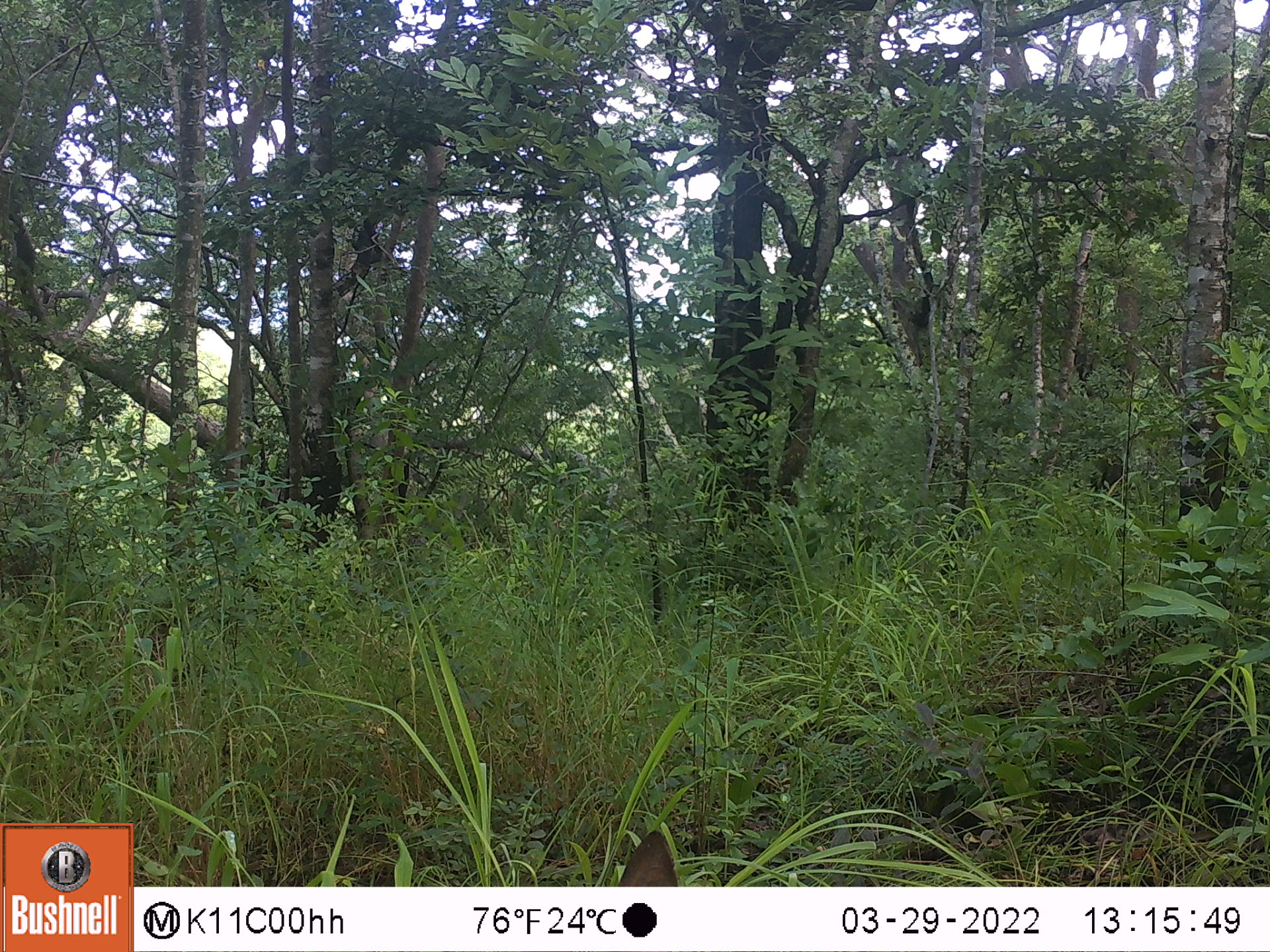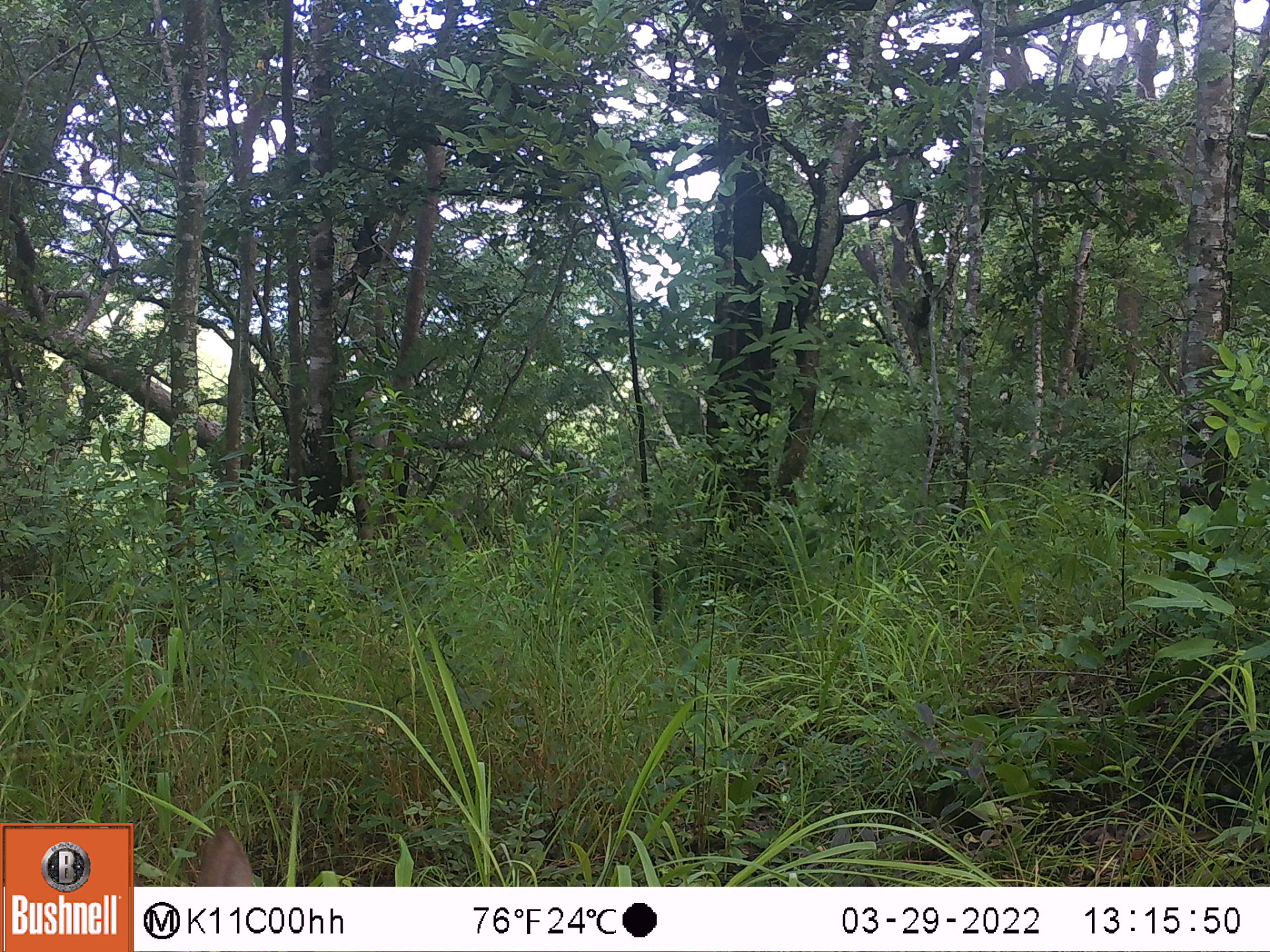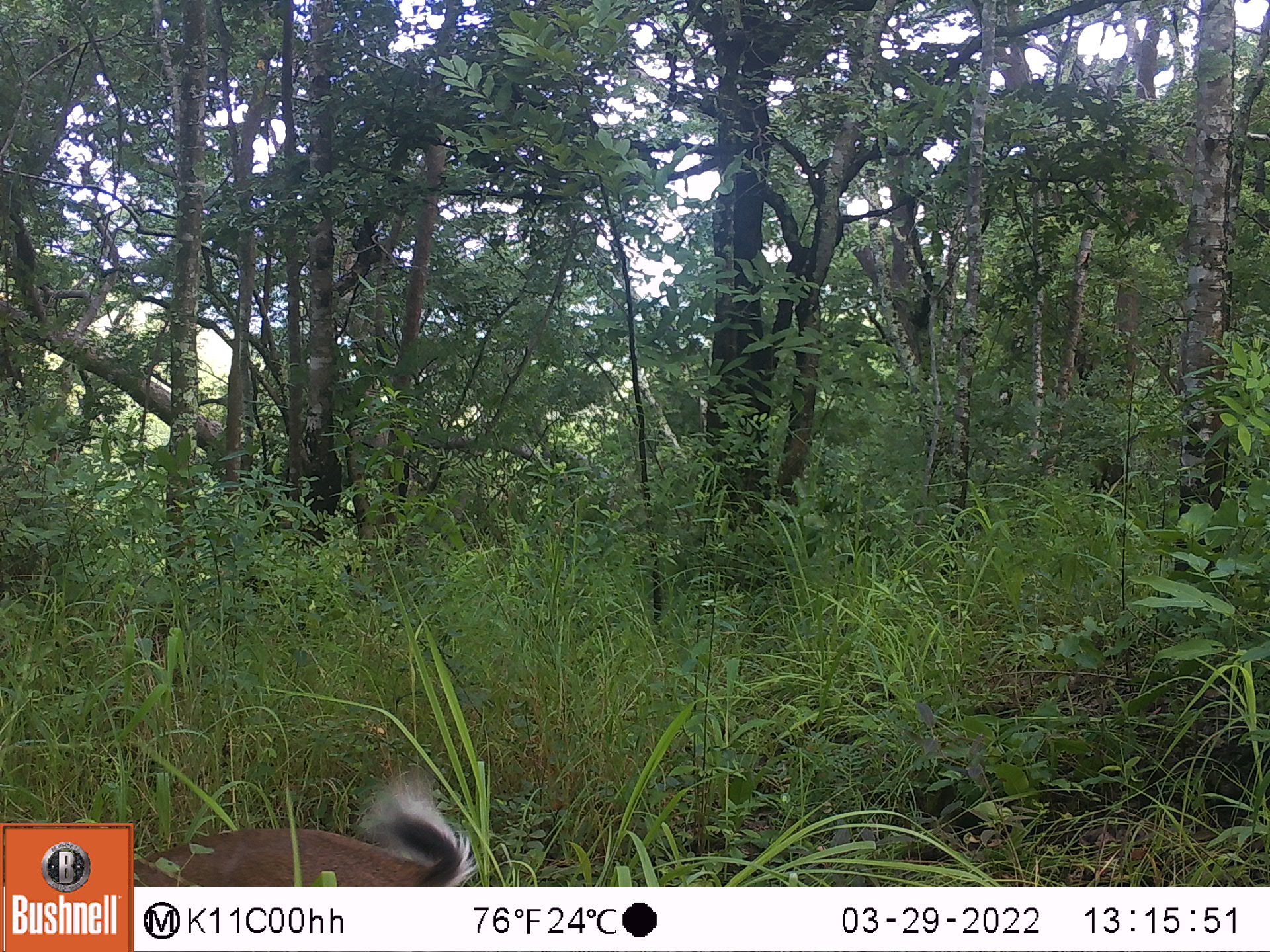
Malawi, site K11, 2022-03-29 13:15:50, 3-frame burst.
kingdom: Animalia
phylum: Chordata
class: Mammalia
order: Artiodactyla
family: Bovidae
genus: Sylvicapra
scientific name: Sylvicapra grimmia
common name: common duiker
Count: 1.